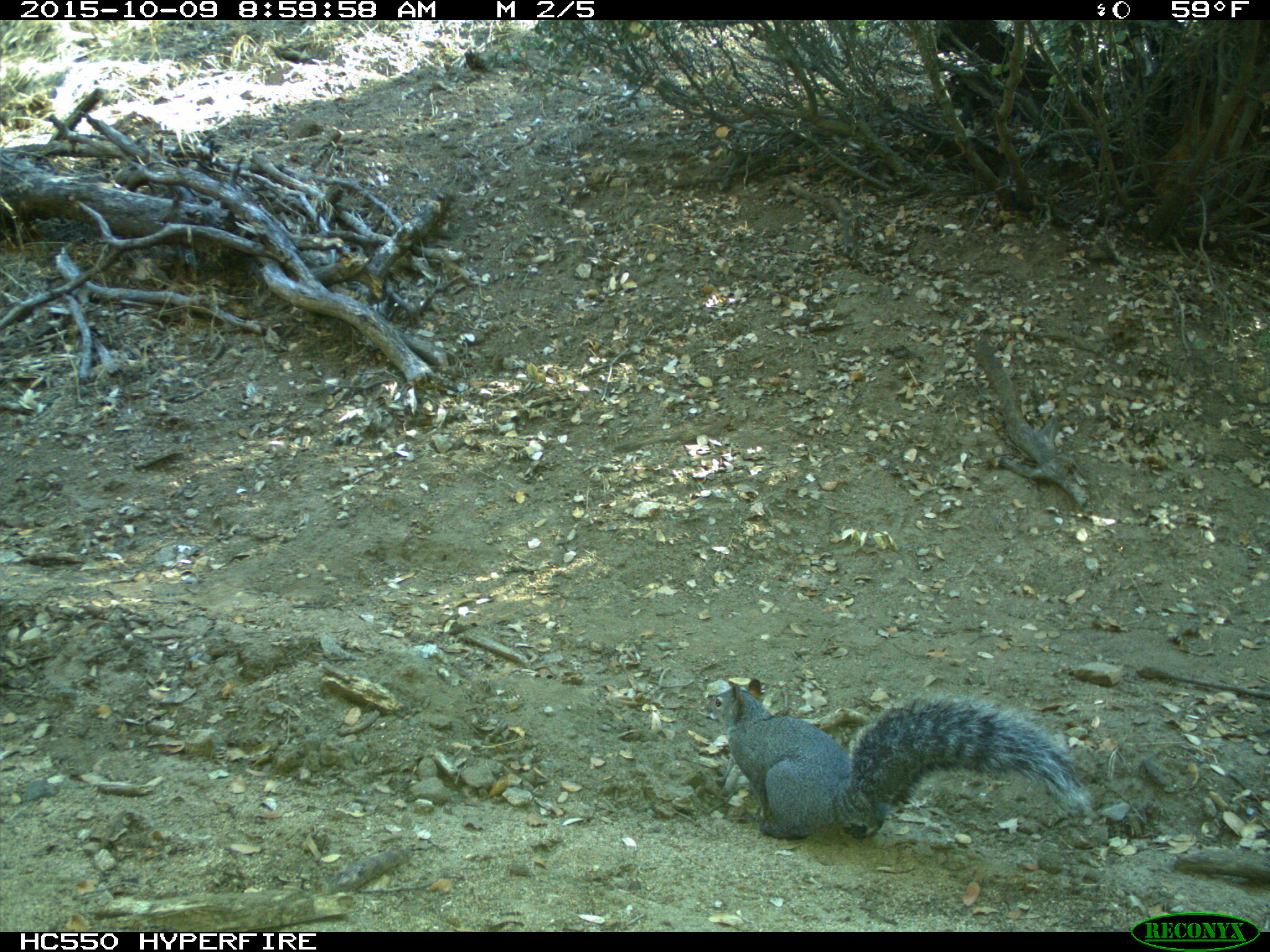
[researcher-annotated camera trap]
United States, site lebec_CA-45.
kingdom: Animalia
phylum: Chordata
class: Mammalia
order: Rodentia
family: Sciuridae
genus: Sciurus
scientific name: Sciurus carolinensis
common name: eastern gray squirrel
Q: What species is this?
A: Sciurus carolinensis (eastern gray squirrel).